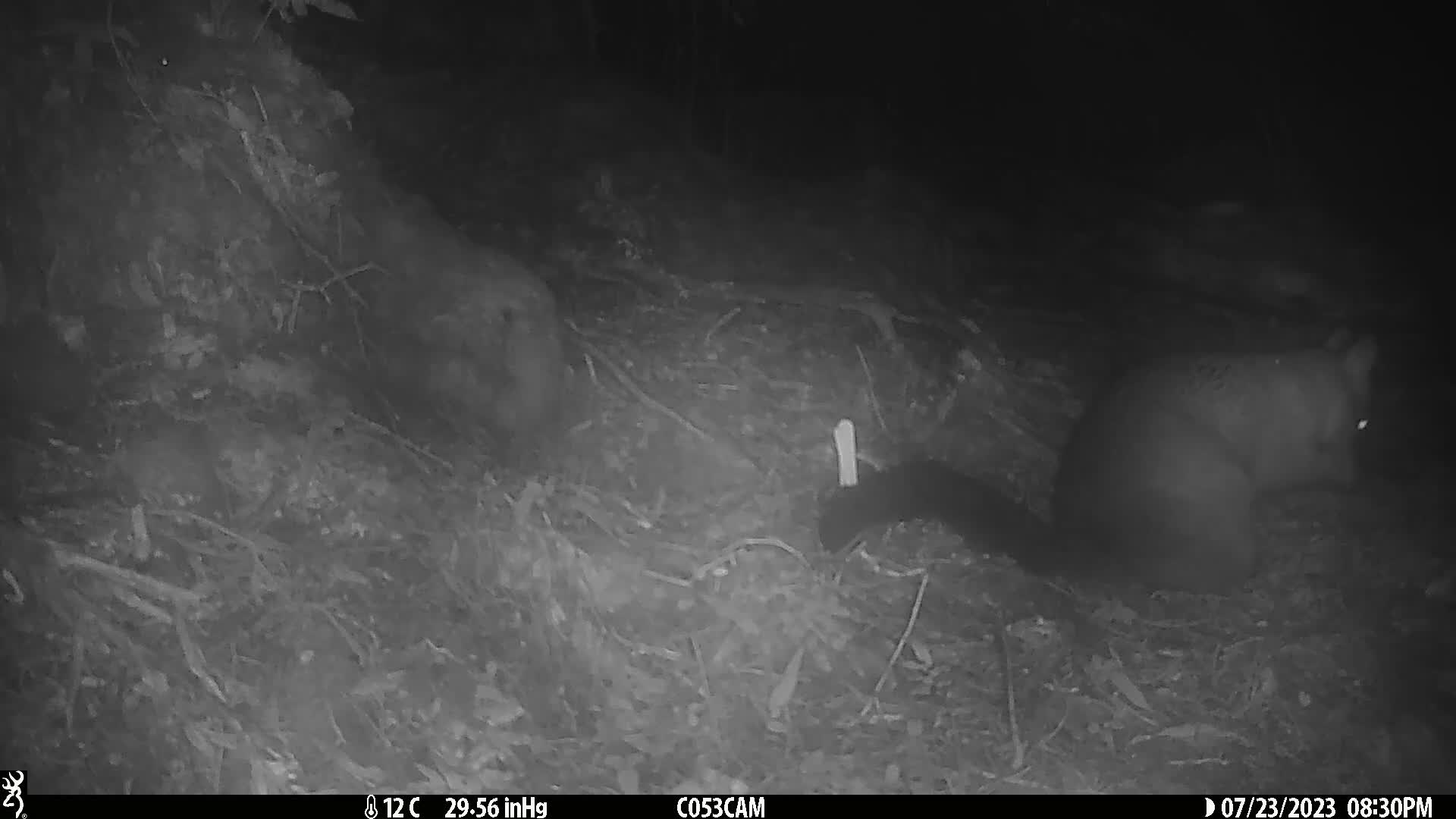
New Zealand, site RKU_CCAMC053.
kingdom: Animalia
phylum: Chordata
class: Mammalia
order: Diprotodontia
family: Phalangeridae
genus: Trichosurus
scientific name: Trichosurus vulpecula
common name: common brushtail possum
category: possum